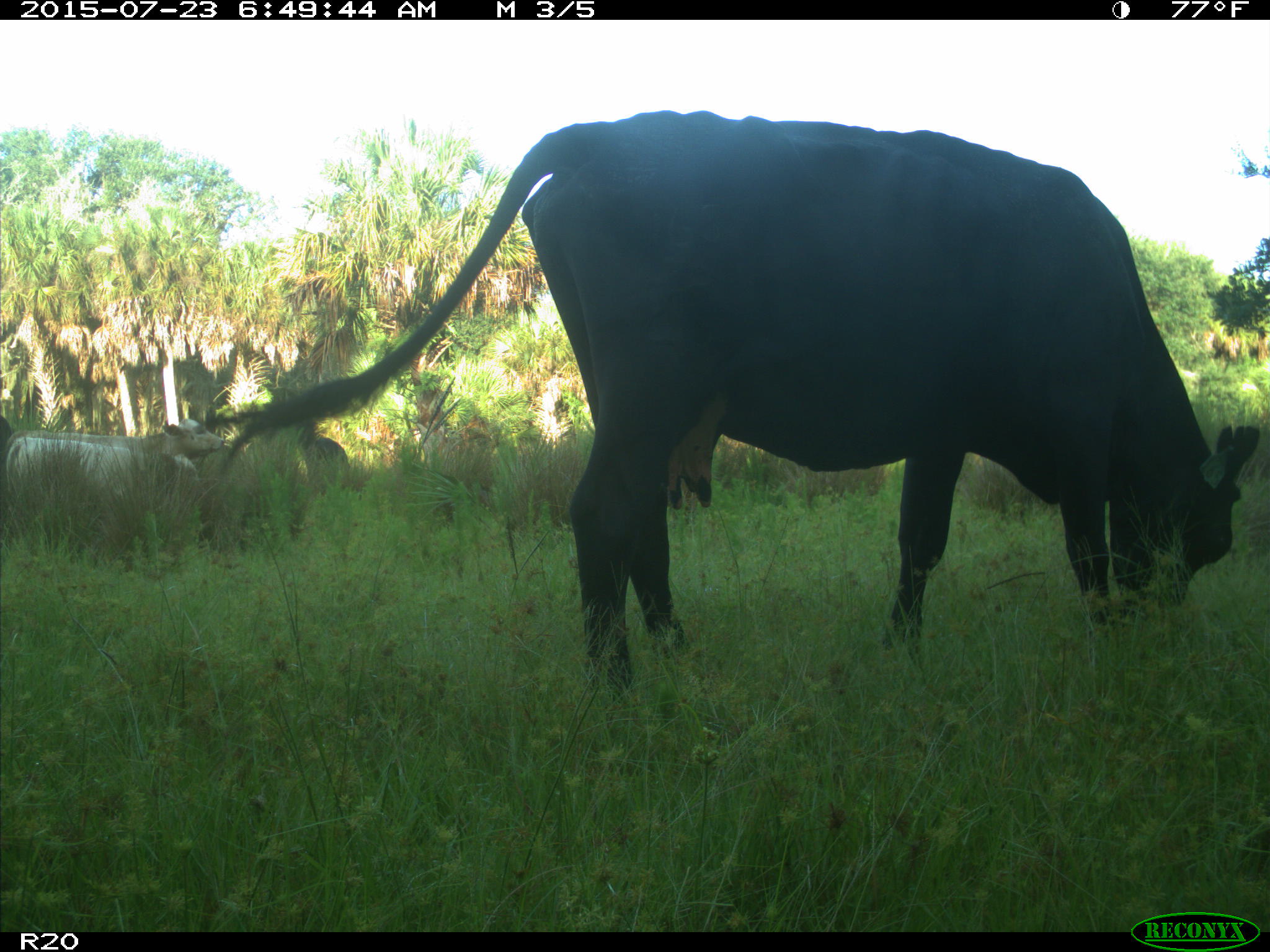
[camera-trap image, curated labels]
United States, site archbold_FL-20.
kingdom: Animalia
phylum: Chordata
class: Mammalia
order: Artiodactyla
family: Bovidae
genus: Bos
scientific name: Bos taurus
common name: domestic cow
Bos taurus (domestic cow).